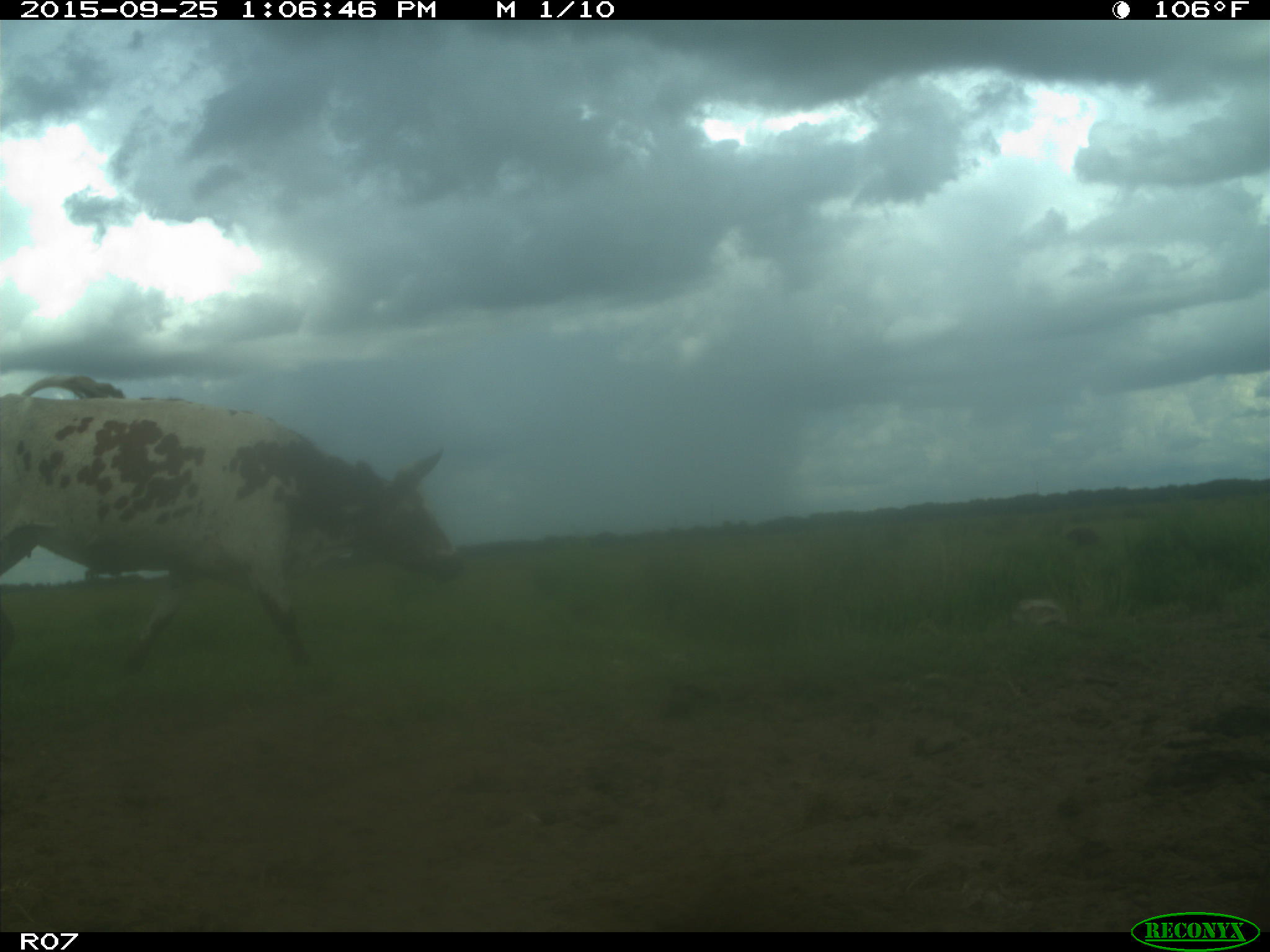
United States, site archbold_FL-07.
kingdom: Animalia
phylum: Chordata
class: Mammalia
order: Artiodactyla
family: Bovidae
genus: Bos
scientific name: Bos taurus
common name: domestic cow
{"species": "Bos taurus (domestic cow)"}